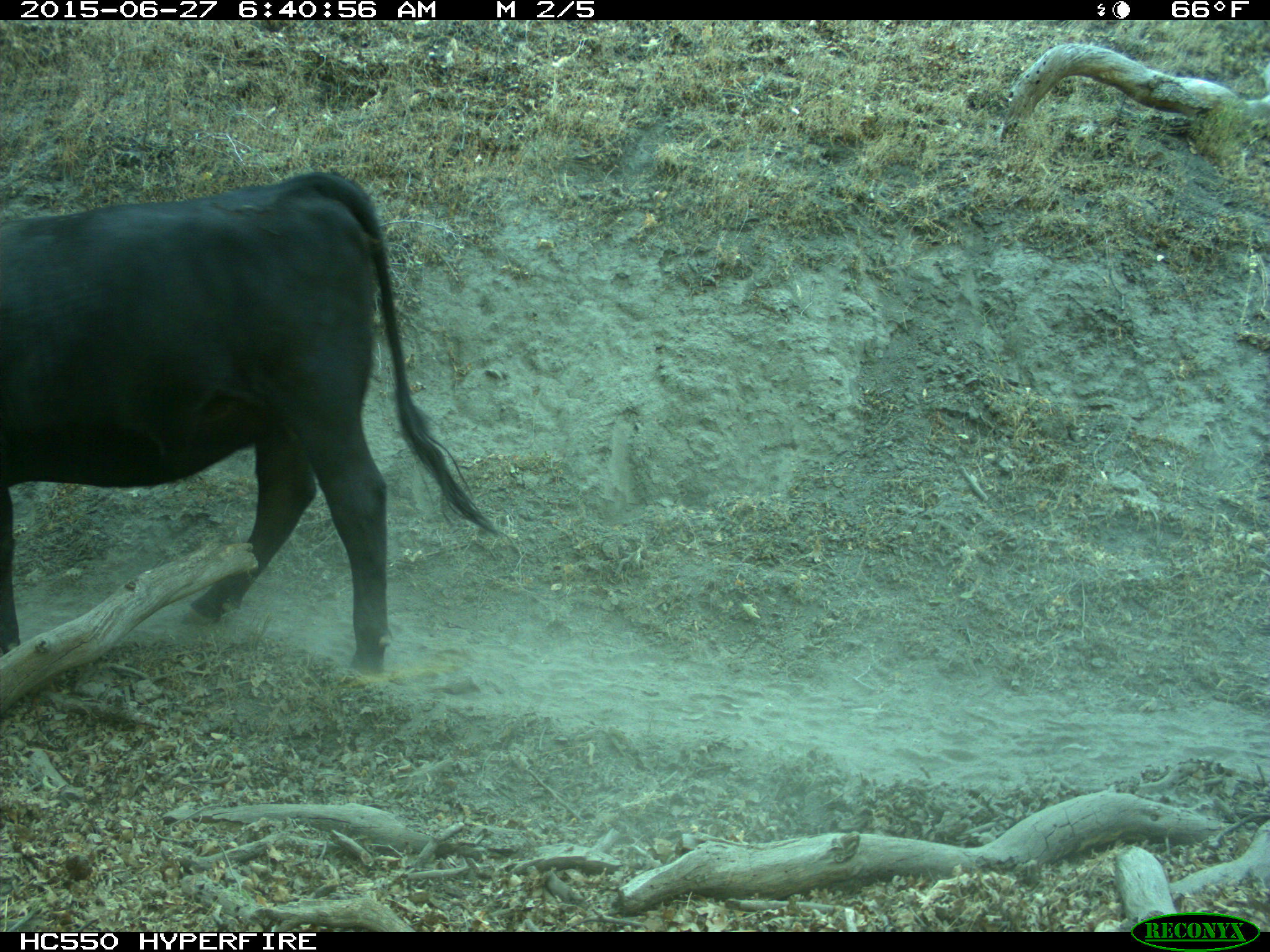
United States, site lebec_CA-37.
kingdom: Animalia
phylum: Chordata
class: Mammalia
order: Artiodactyla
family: Bovidae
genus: Bos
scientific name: Bos taurus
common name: domestic cow